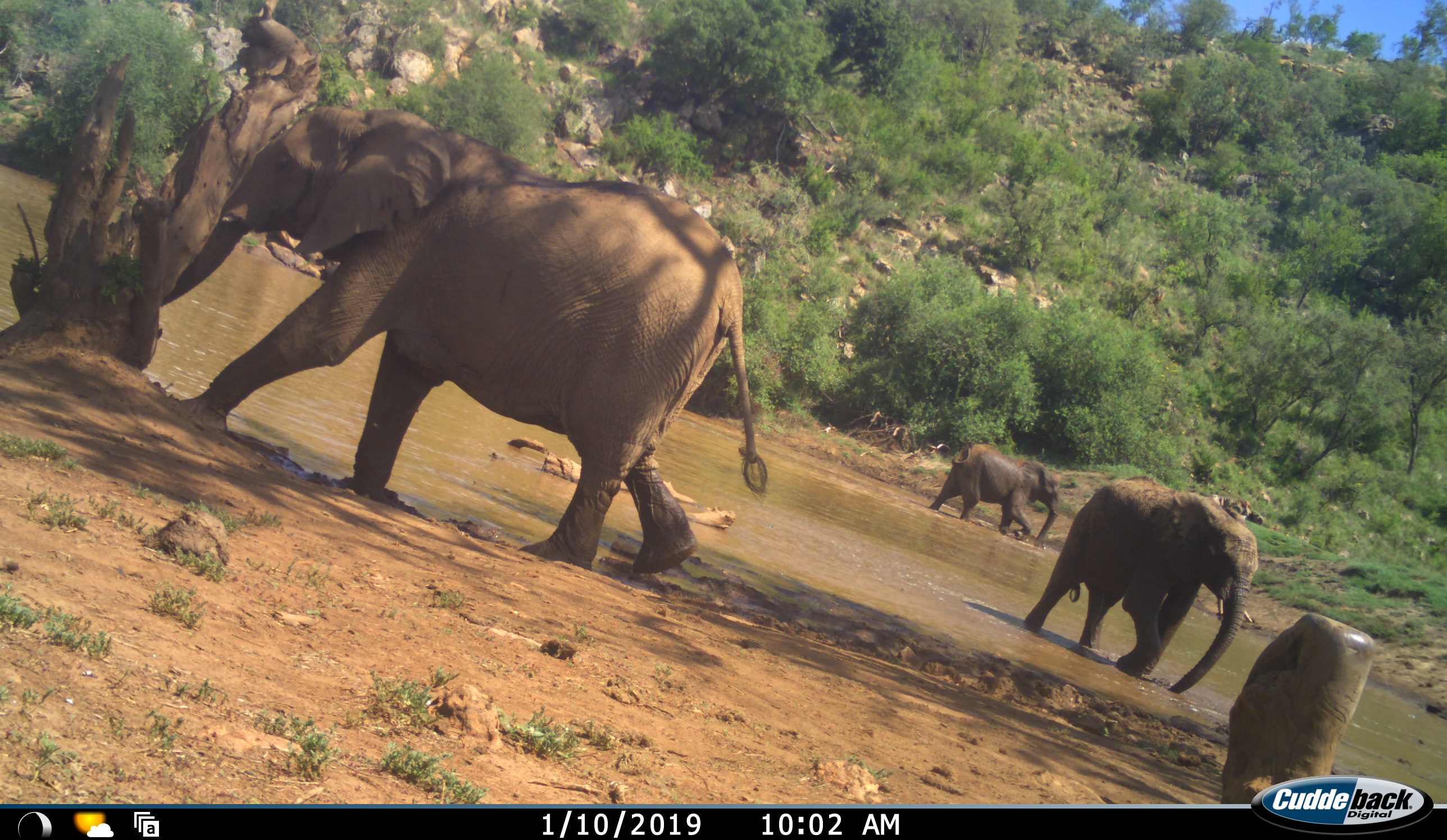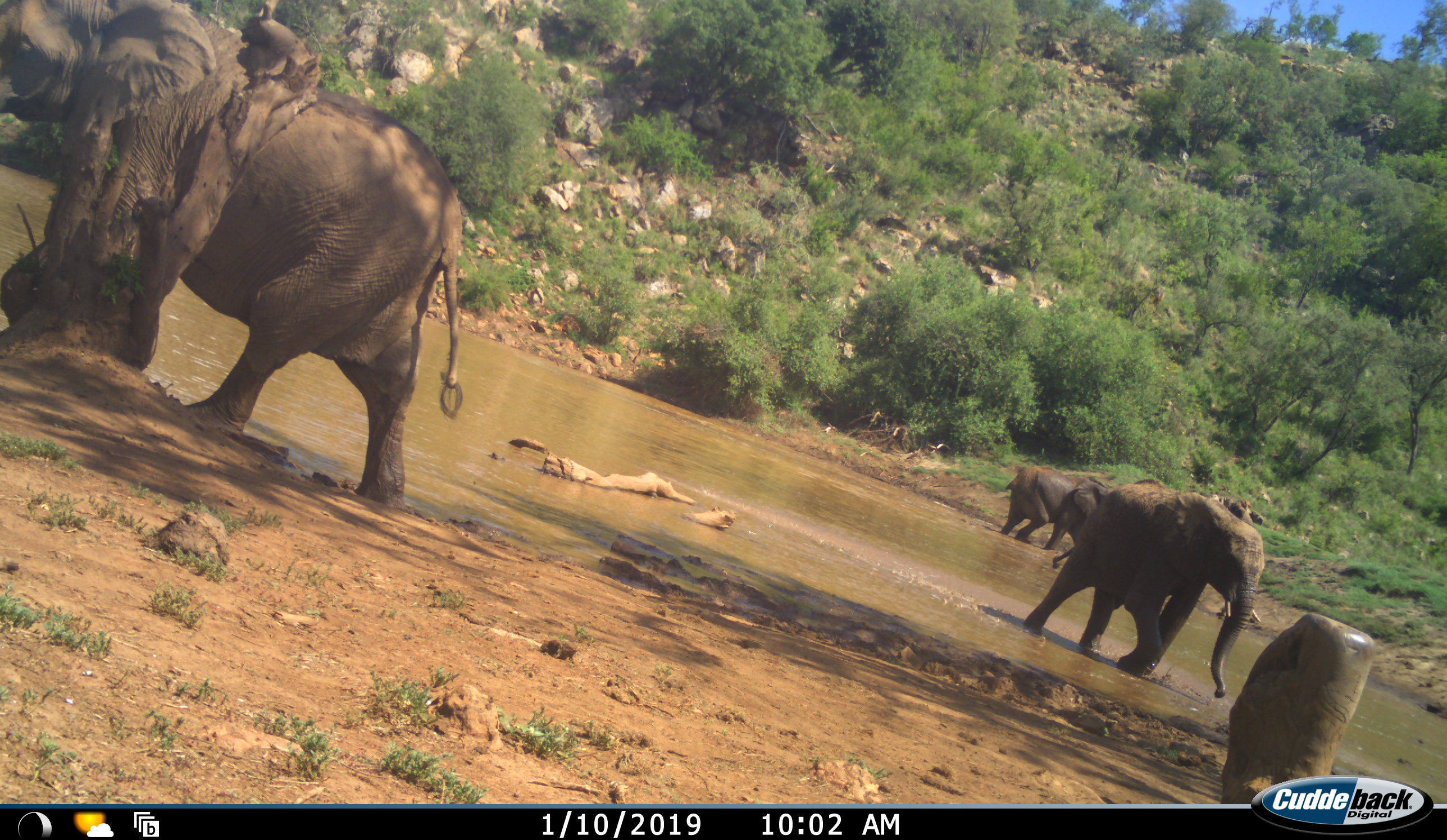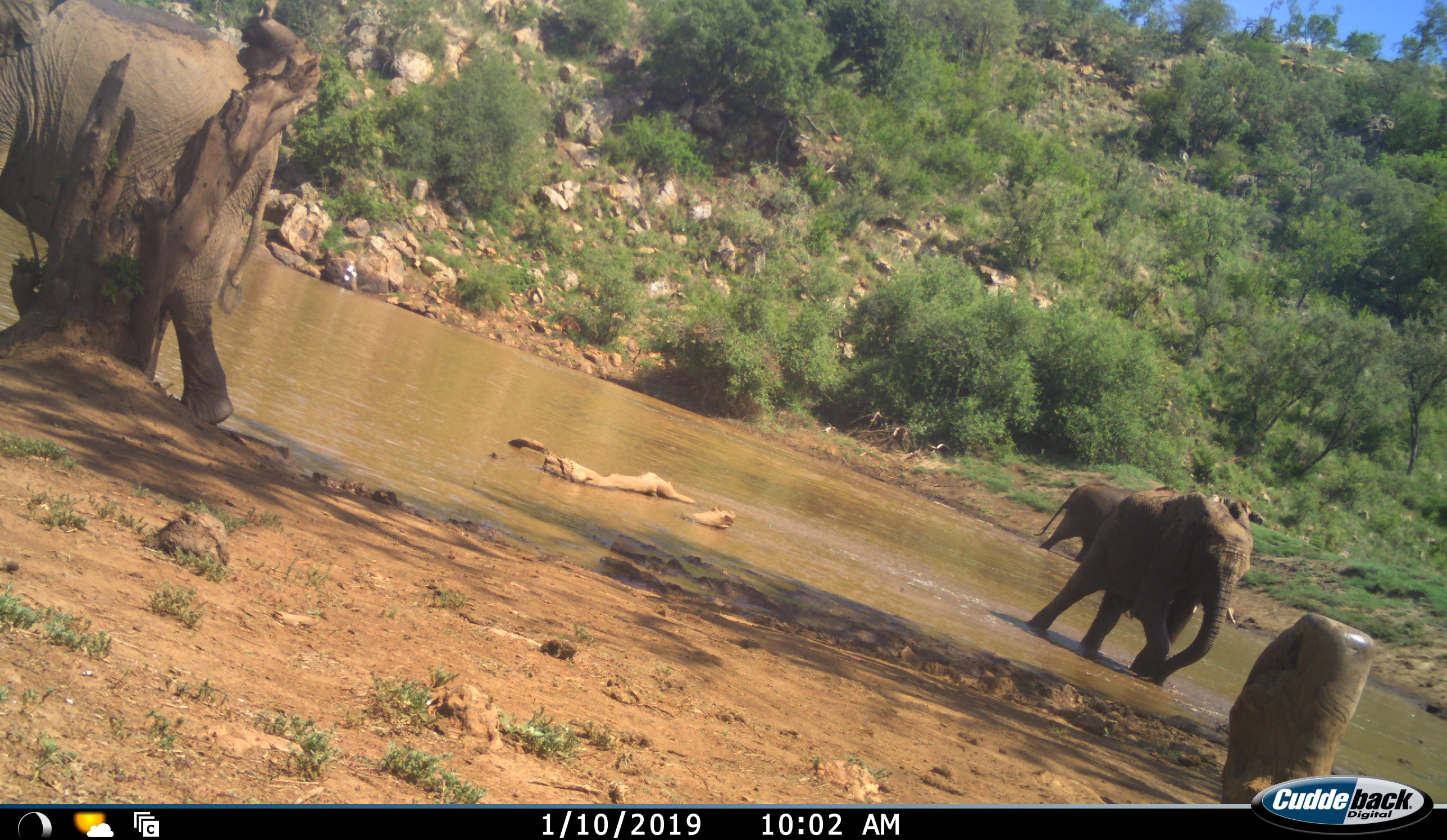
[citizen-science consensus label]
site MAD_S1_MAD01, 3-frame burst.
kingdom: Animalia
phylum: Chordata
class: Mammalia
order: Proboscidea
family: Elephantidae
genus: Loxodonta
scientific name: Loxodonta africana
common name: african bush elephant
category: elephant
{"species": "elephant (african bush elephant) (Loxodonta africana)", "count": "3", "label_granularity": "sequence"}